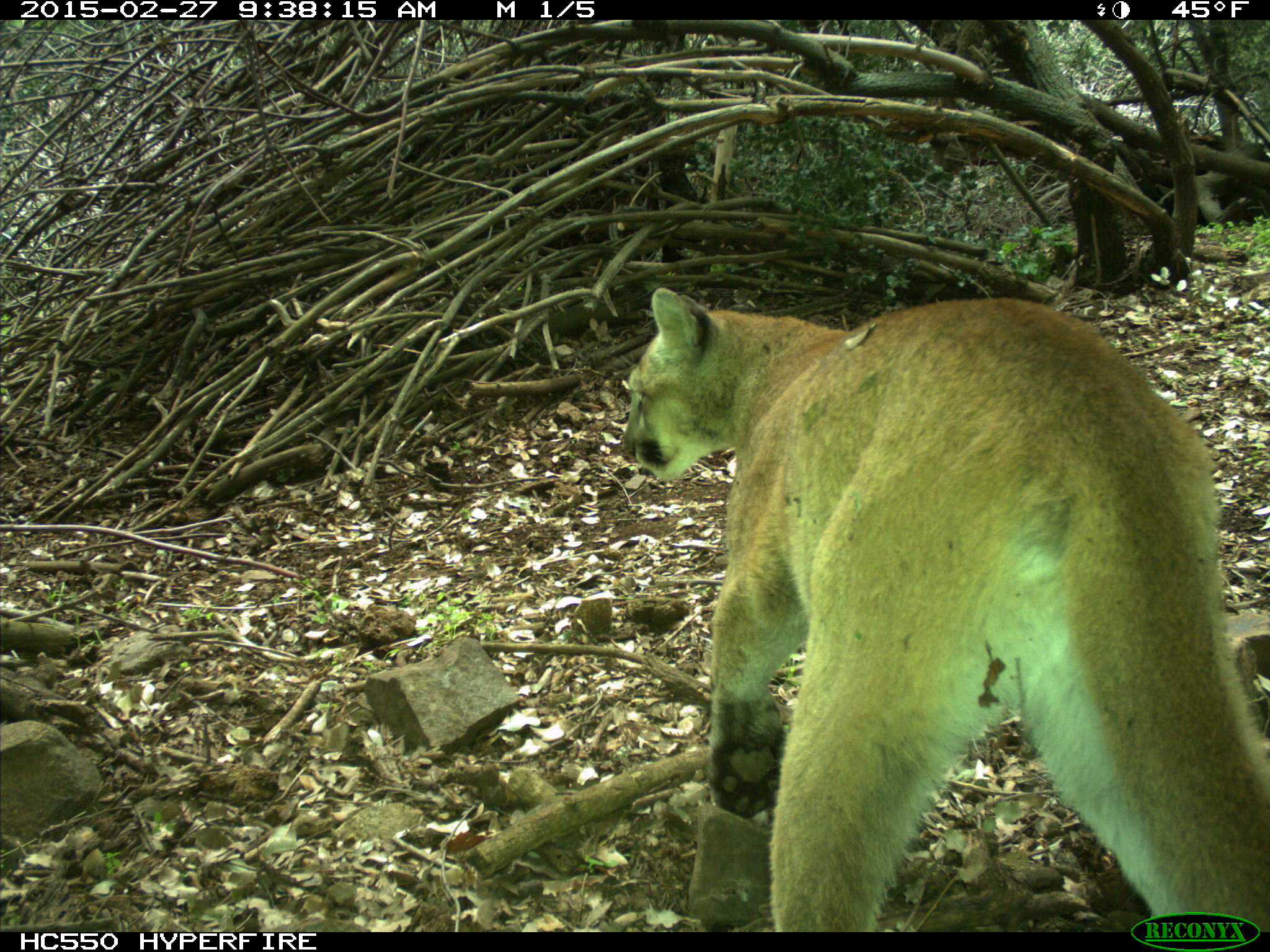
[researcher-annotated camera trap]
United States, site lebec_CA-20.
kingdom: Animalia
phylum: Chordata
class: Mammalia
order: Carnivora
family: Felidae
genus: Puma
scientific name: Puma concolor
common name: mountain lion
Puma concolor (mountain lion).